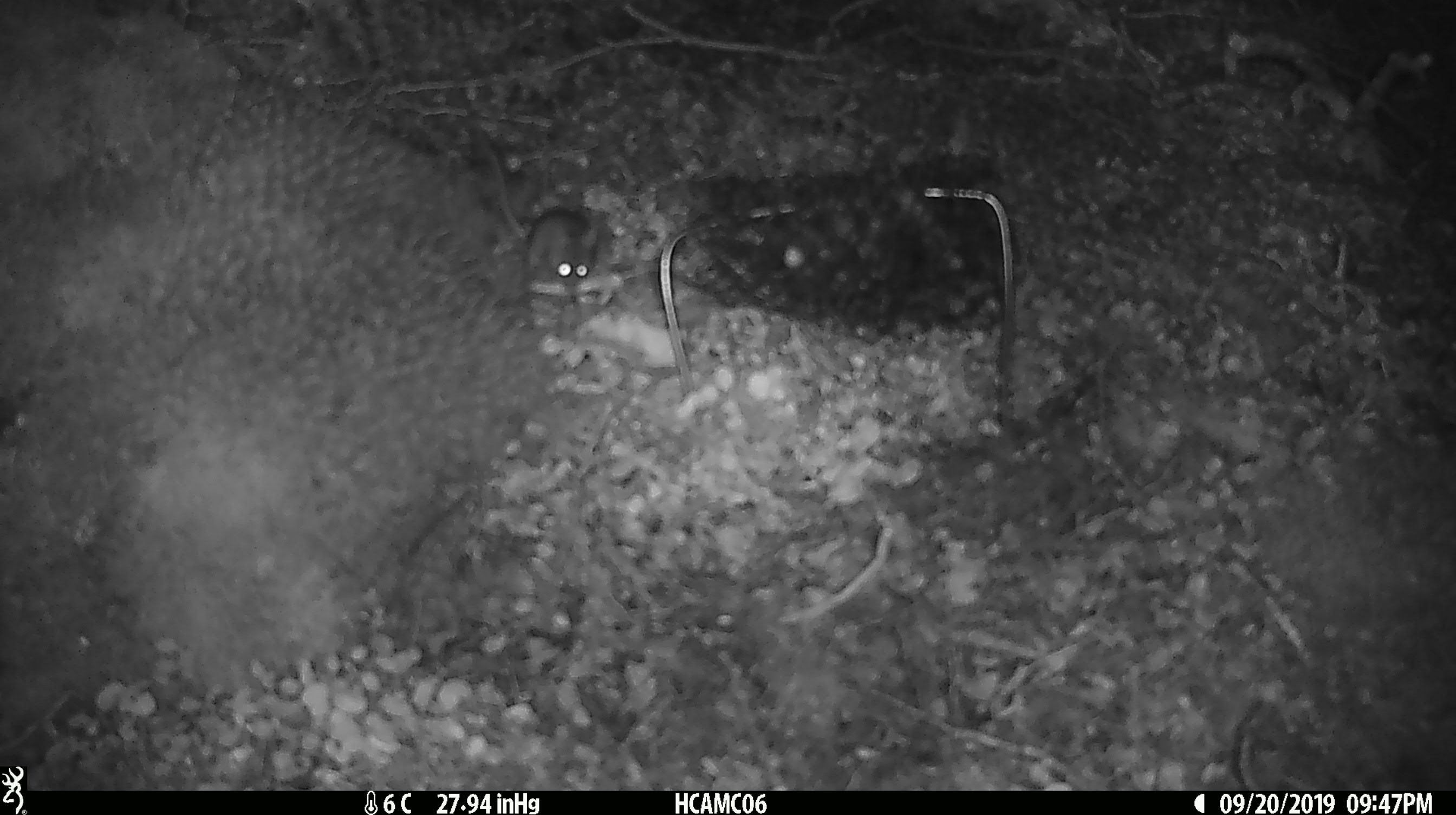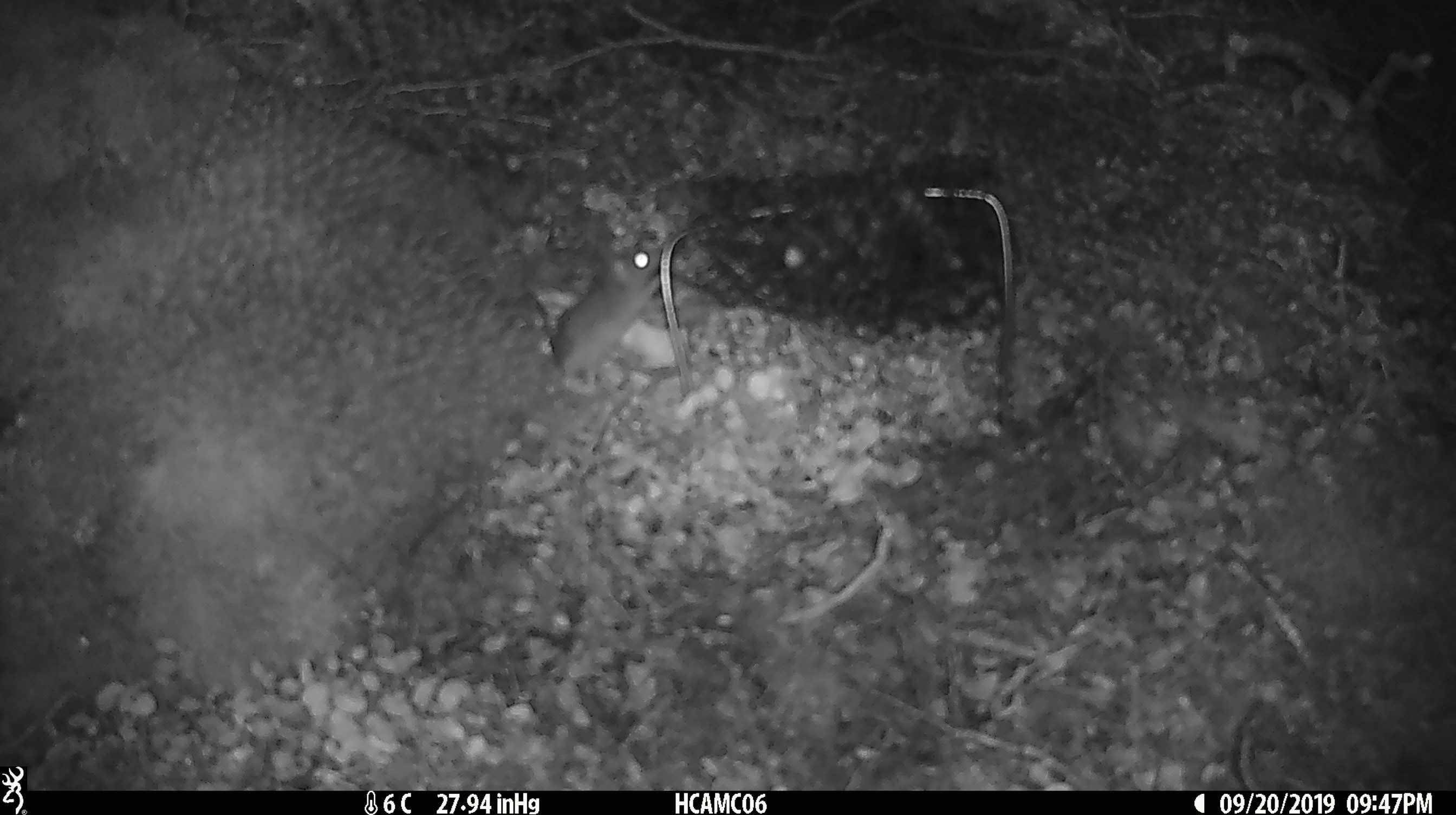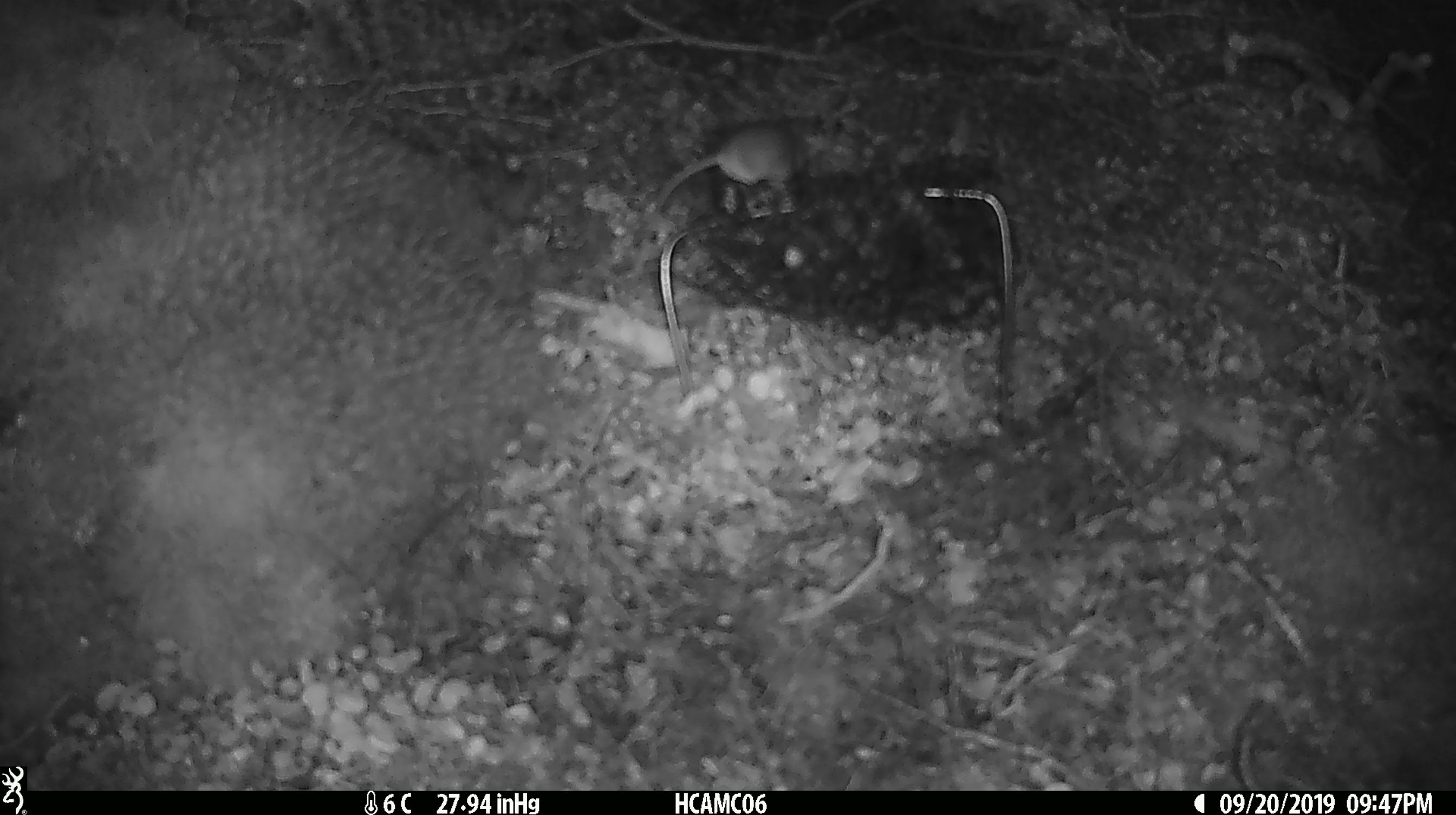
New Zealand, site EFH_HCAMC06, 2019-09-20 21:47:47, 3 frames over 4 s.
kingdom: Animalia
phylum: Chordata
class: Mammalia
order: Rodentia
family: Muridae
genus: Mus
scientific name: Mus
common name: mouse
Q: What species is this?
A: Mouse (Mus).